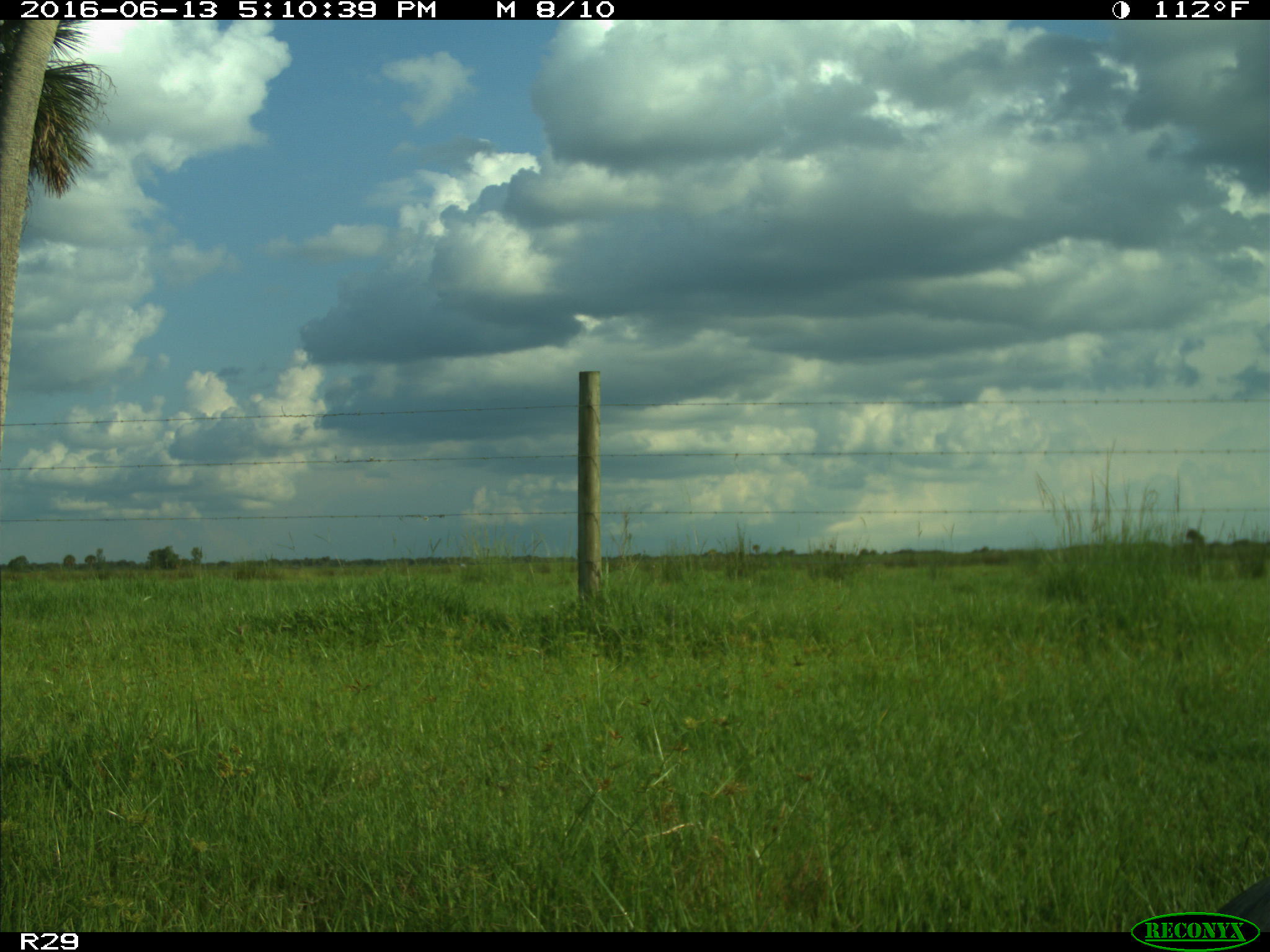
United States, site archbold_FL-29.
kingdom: Animalia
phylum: Chordata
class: Aves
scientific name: Aves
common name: birds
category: unidentified bird